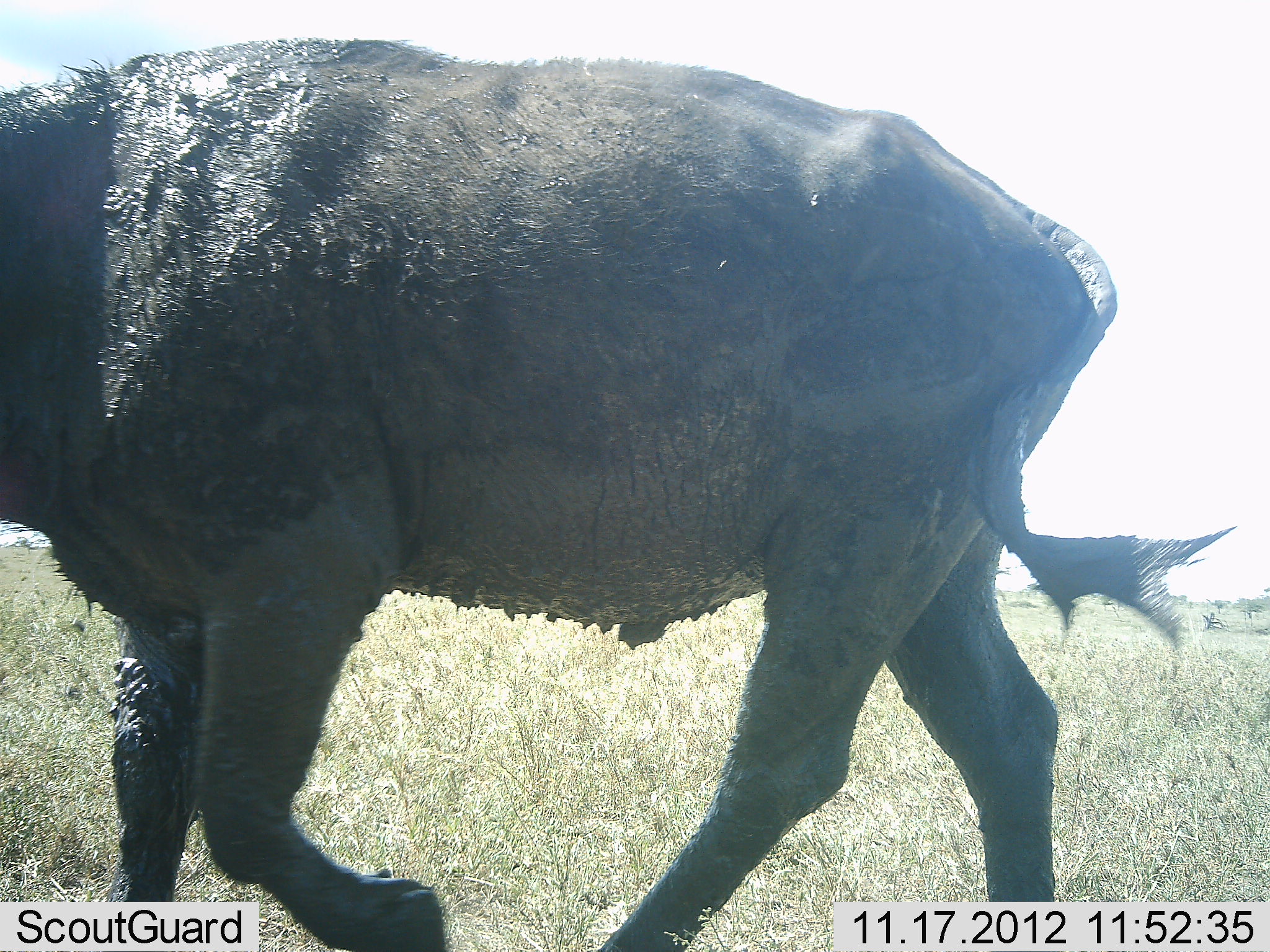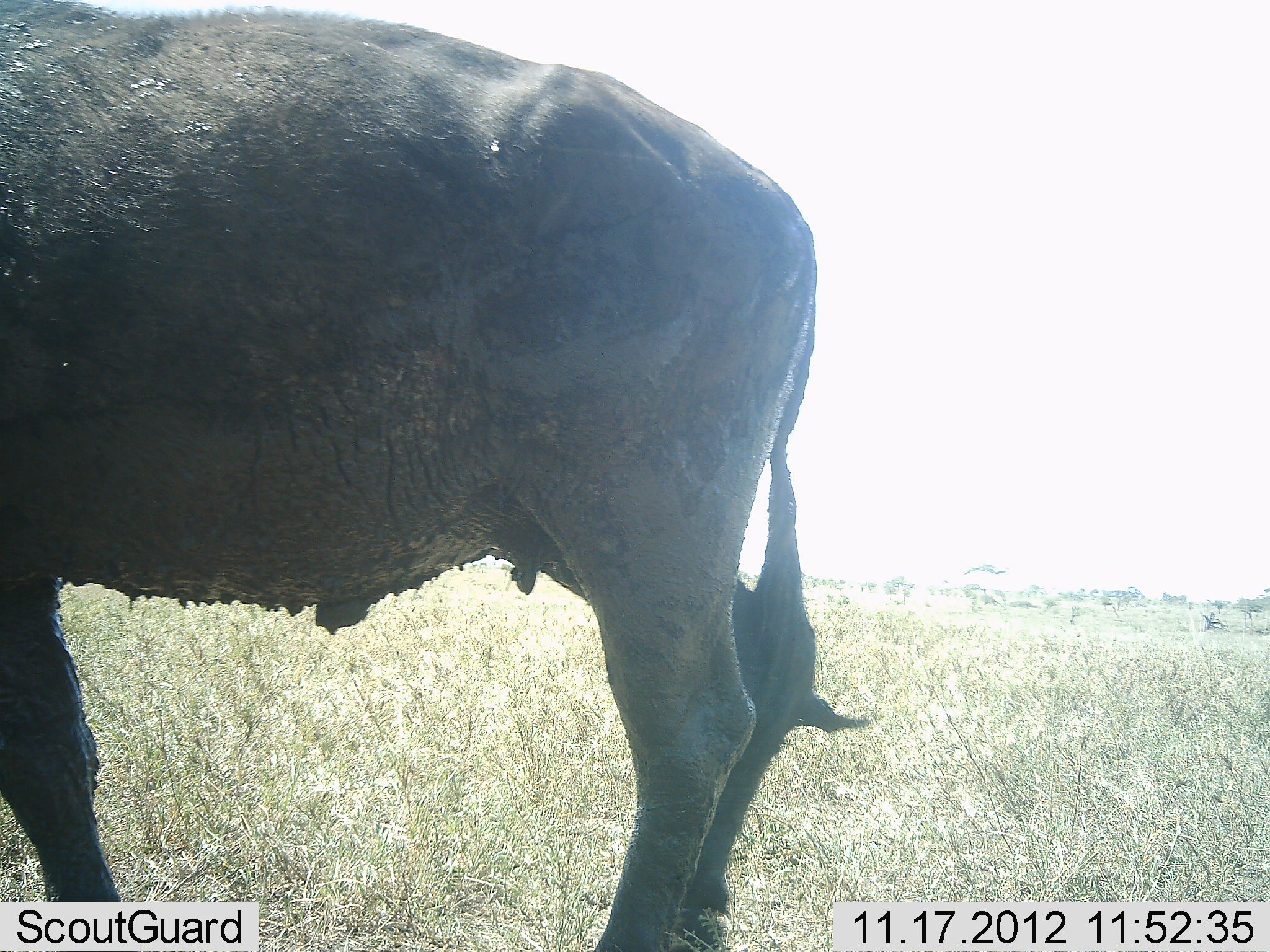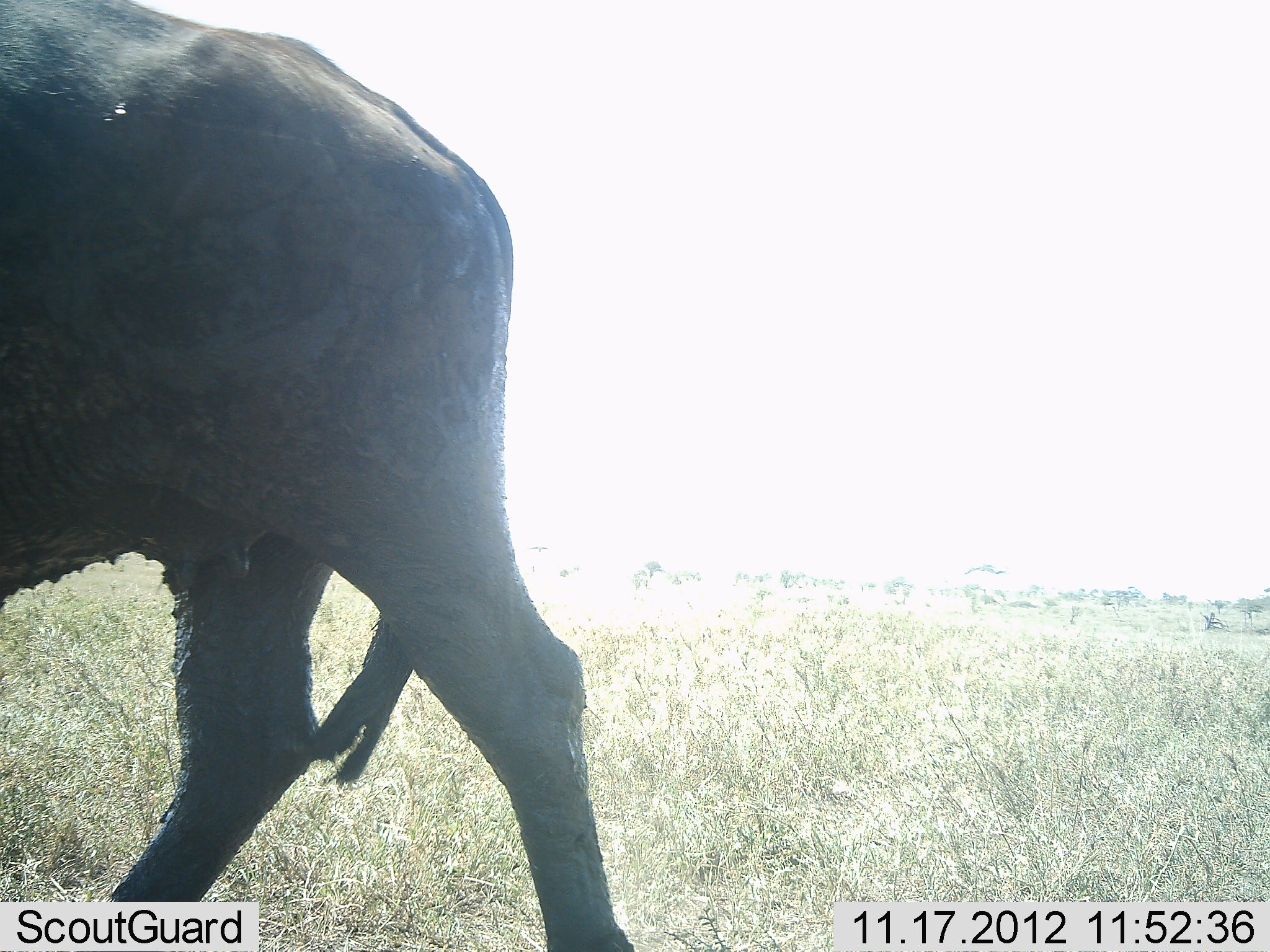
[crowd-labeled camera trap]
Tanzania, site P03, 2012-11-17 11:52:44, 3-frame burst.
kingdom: Animalia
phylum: Chordata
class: Mammalia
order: Artiodactyla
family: Bovidae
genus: Syncerus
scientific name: Syncerus caffer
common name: cape buffalo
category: buffalo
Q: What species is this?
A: Buffalo (cape buffalo) (Syncerus caffer).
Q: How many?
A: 1.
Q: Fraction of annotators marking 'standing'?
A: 0%.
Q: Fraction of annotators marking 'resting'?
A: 0%.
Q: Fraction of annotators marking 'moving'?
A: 100%.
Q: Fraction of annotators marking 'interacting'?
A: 0%.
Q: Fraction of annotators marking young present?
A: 0%.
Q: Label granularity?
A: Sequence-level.